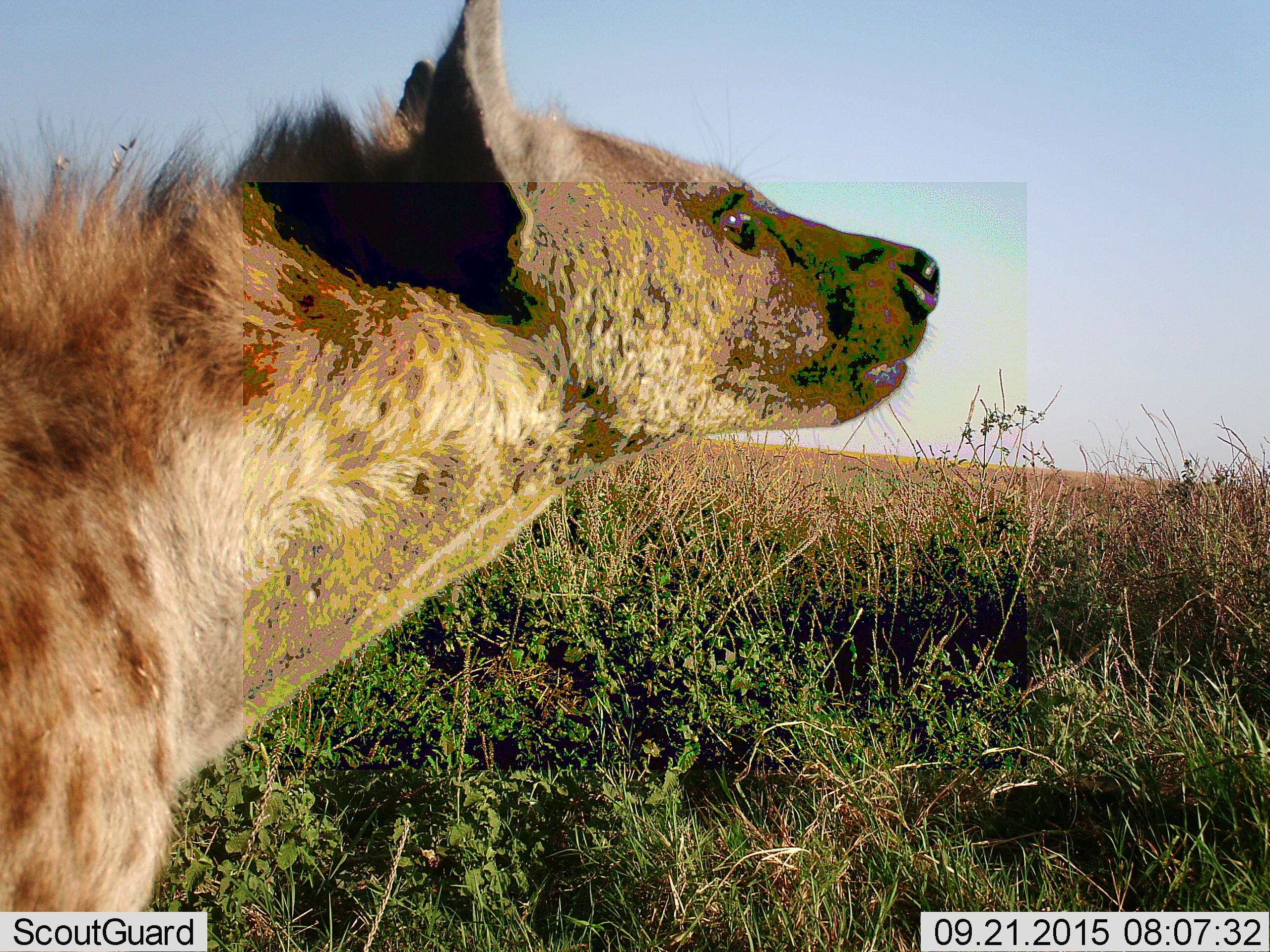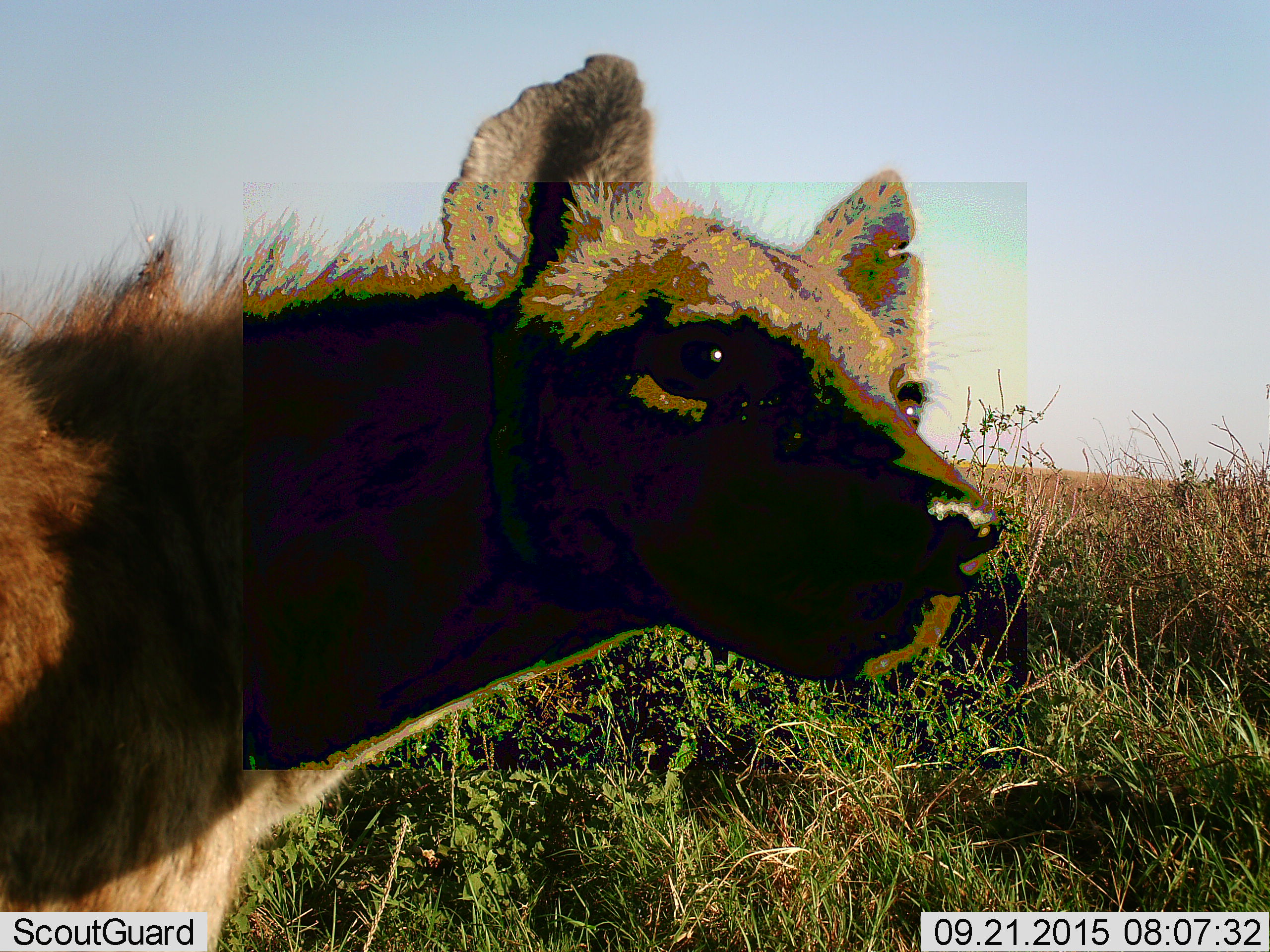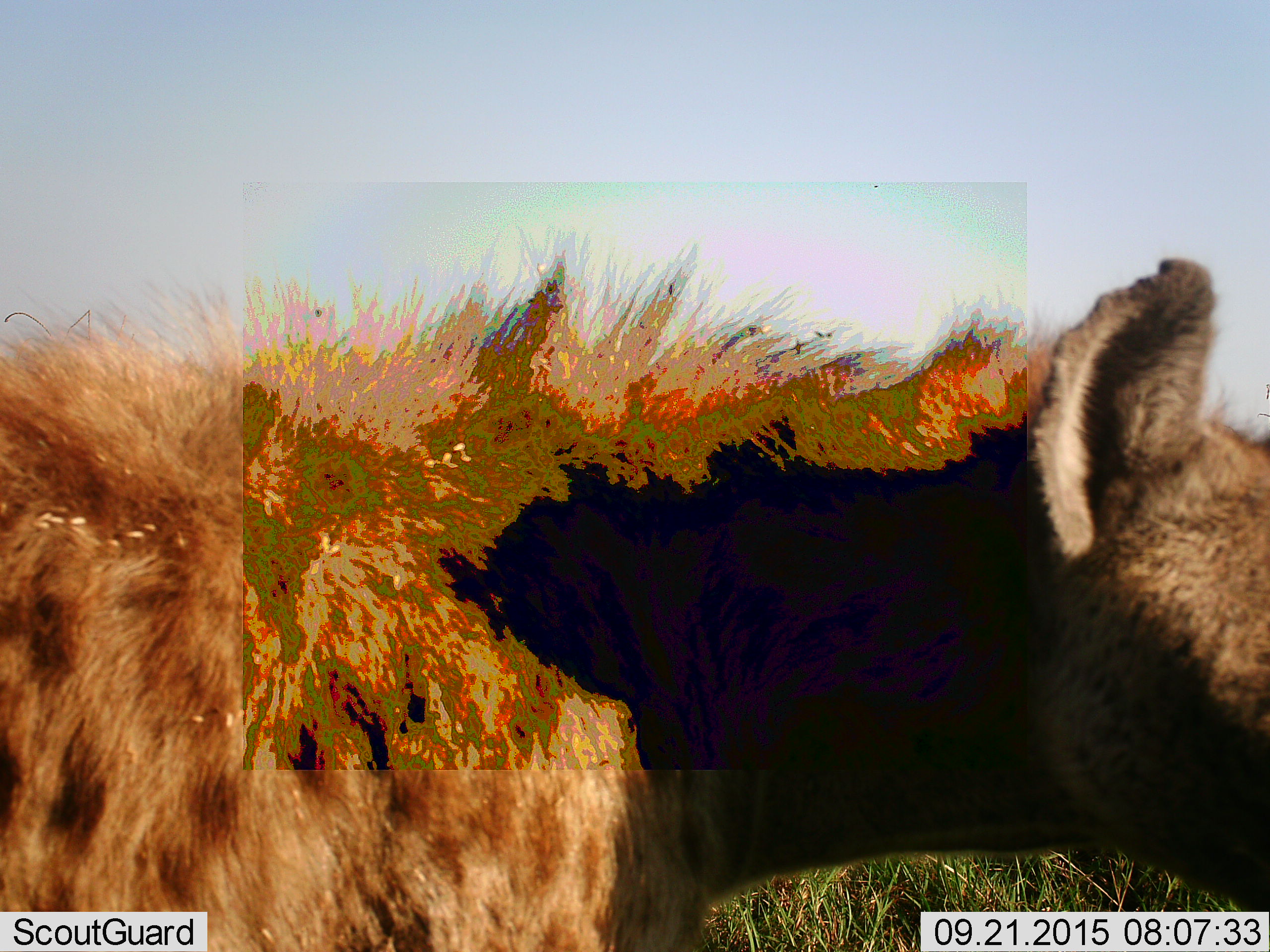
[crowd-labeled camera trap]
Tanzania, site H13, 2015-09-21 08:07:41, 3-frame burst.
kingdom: Animalia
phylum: Chordata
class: Mammalia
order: Carnivora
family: Hyaenidae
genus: Crocuta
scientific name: Crocuta crocuta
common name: spotted hyena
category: hyenaspotted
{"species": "hyenaspotted (spotted hyena) (Crocuta crocuta)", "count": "1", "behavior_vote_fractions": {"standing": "50%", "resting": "0%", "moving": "30%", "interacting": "10%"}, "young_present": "0%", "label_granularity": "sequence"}